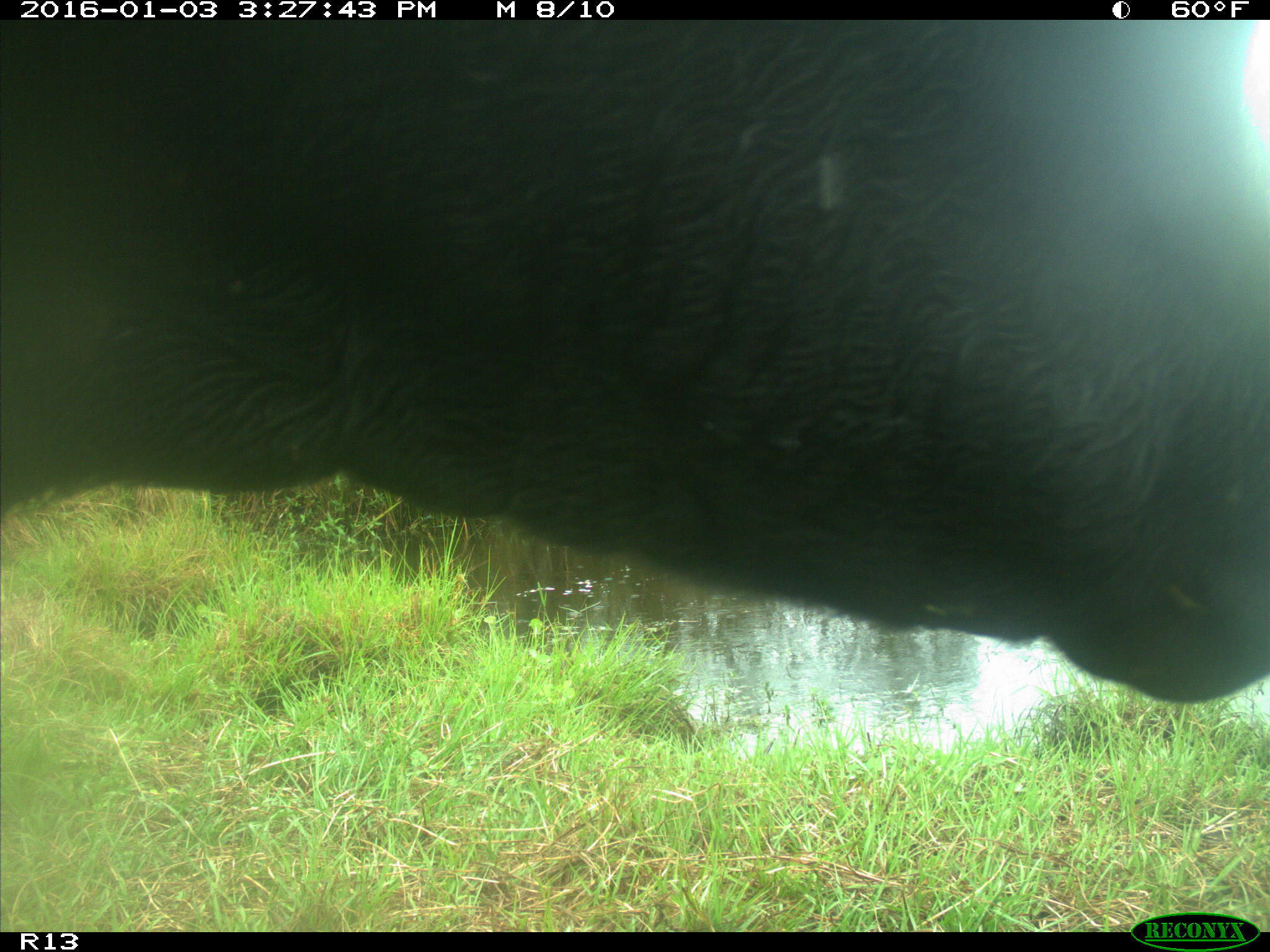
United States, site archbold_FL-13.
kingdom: Animalia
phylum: Chordata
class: Mammalia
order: Artiodactyla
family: Bovidae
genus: Bos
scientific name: Bos taurus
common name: domestic cow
Bos taurus (domestic cow).